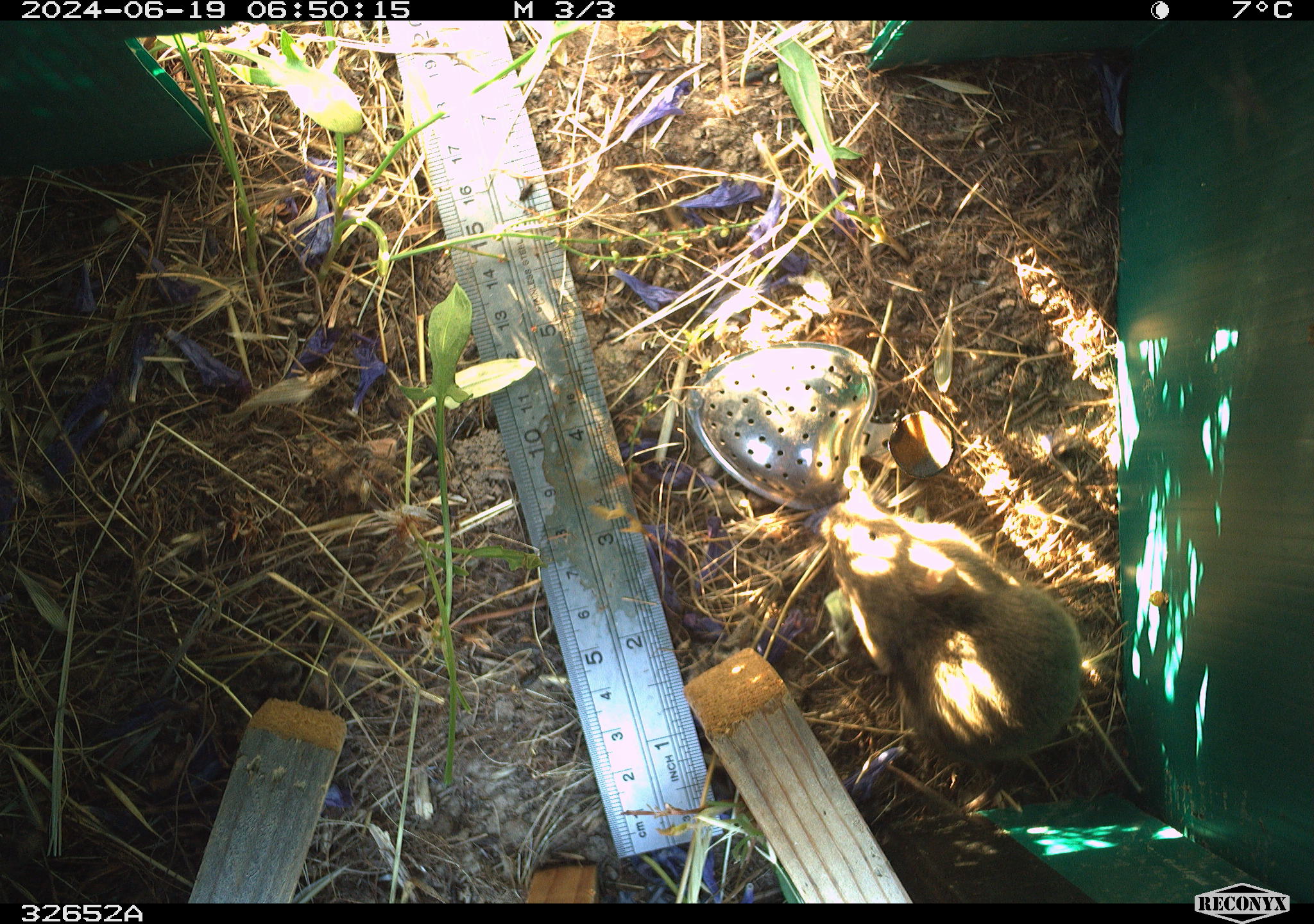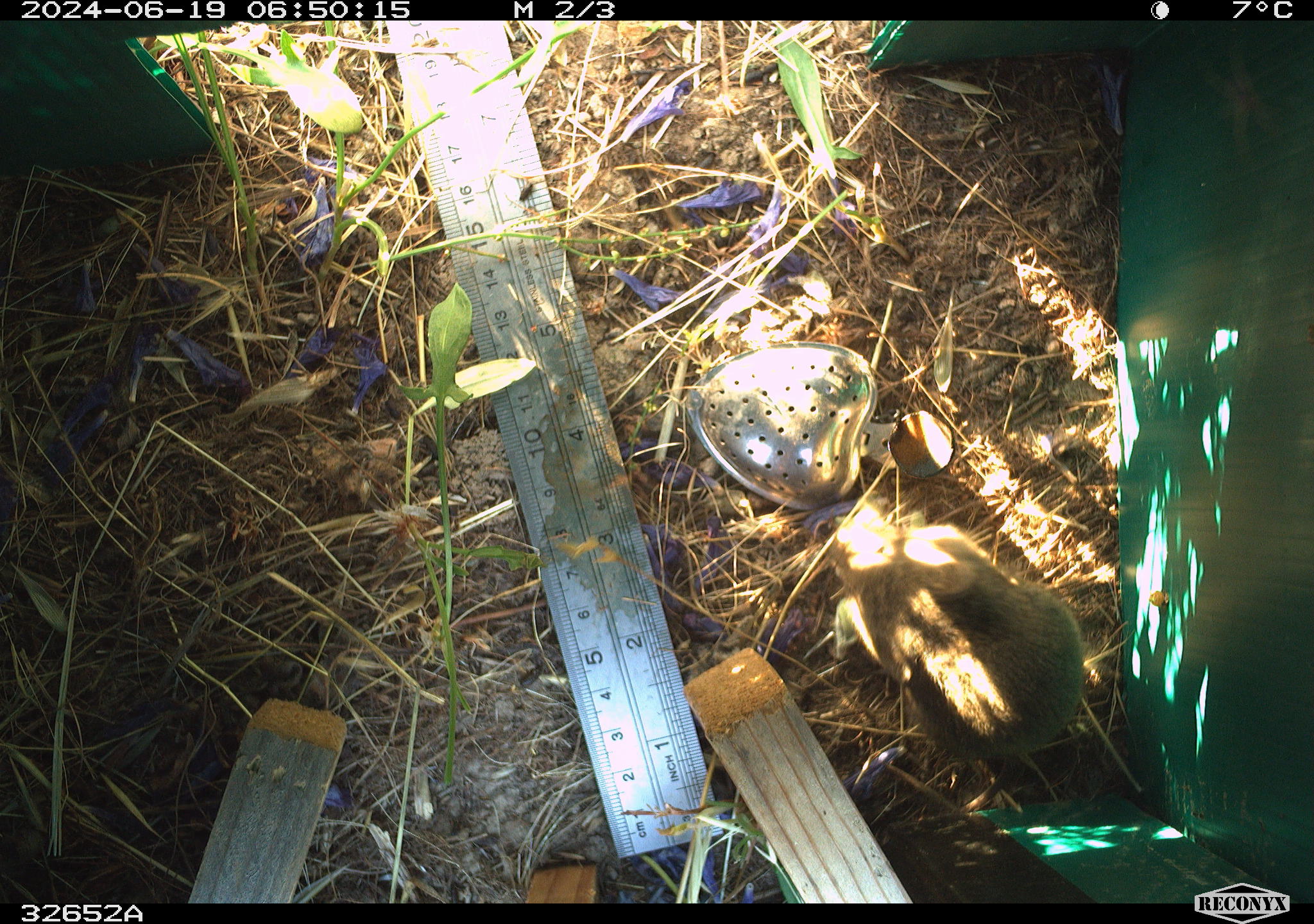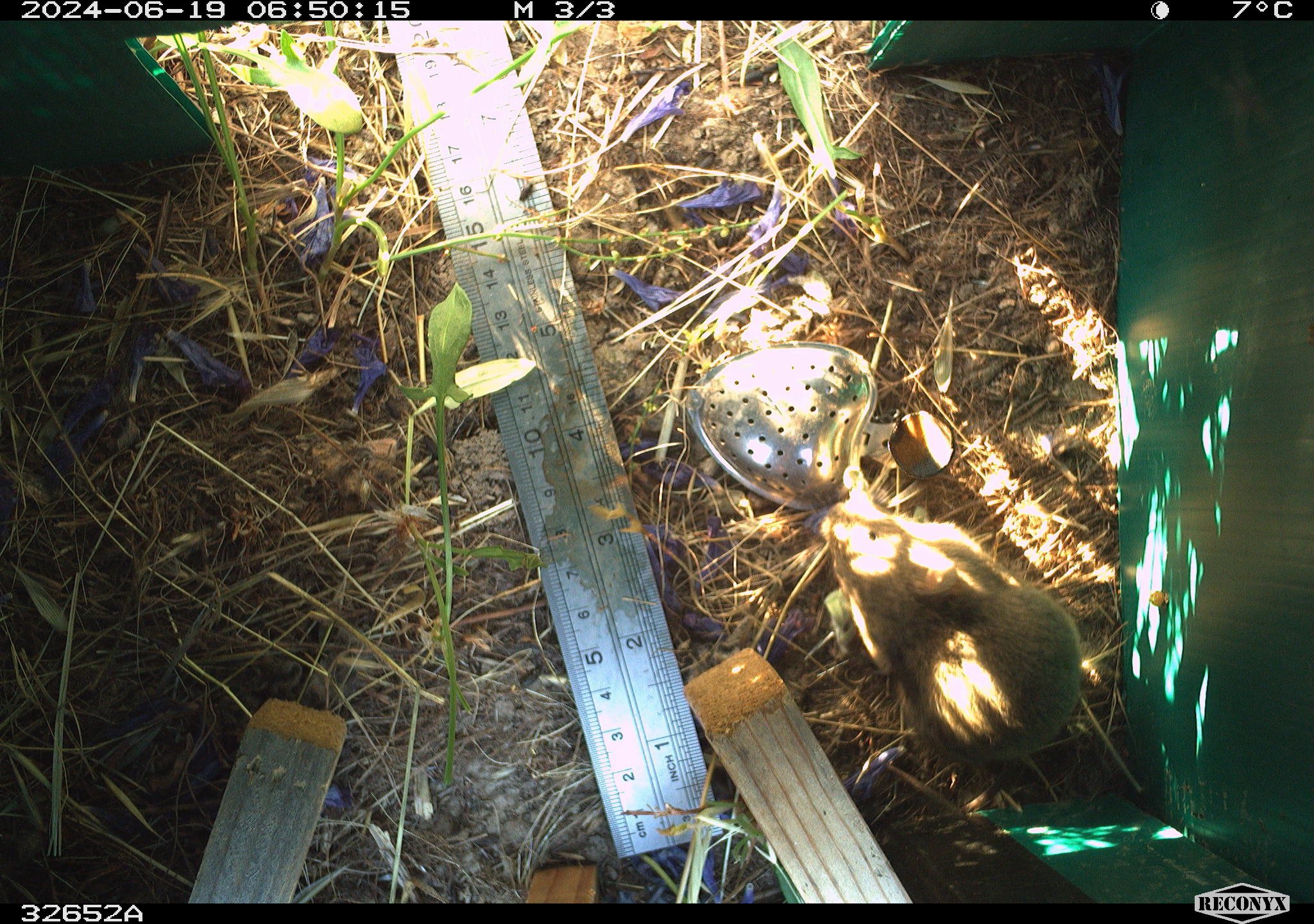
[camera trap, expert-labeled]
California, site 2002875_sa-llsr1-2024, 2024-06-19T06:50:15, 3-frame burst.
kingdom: Animalia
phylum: Chordata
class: Mammalia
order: Rodentia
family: Cricetidae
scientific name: Arvicolinae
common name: voles, lemmings, and muskrats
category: arvicolinae subfamily